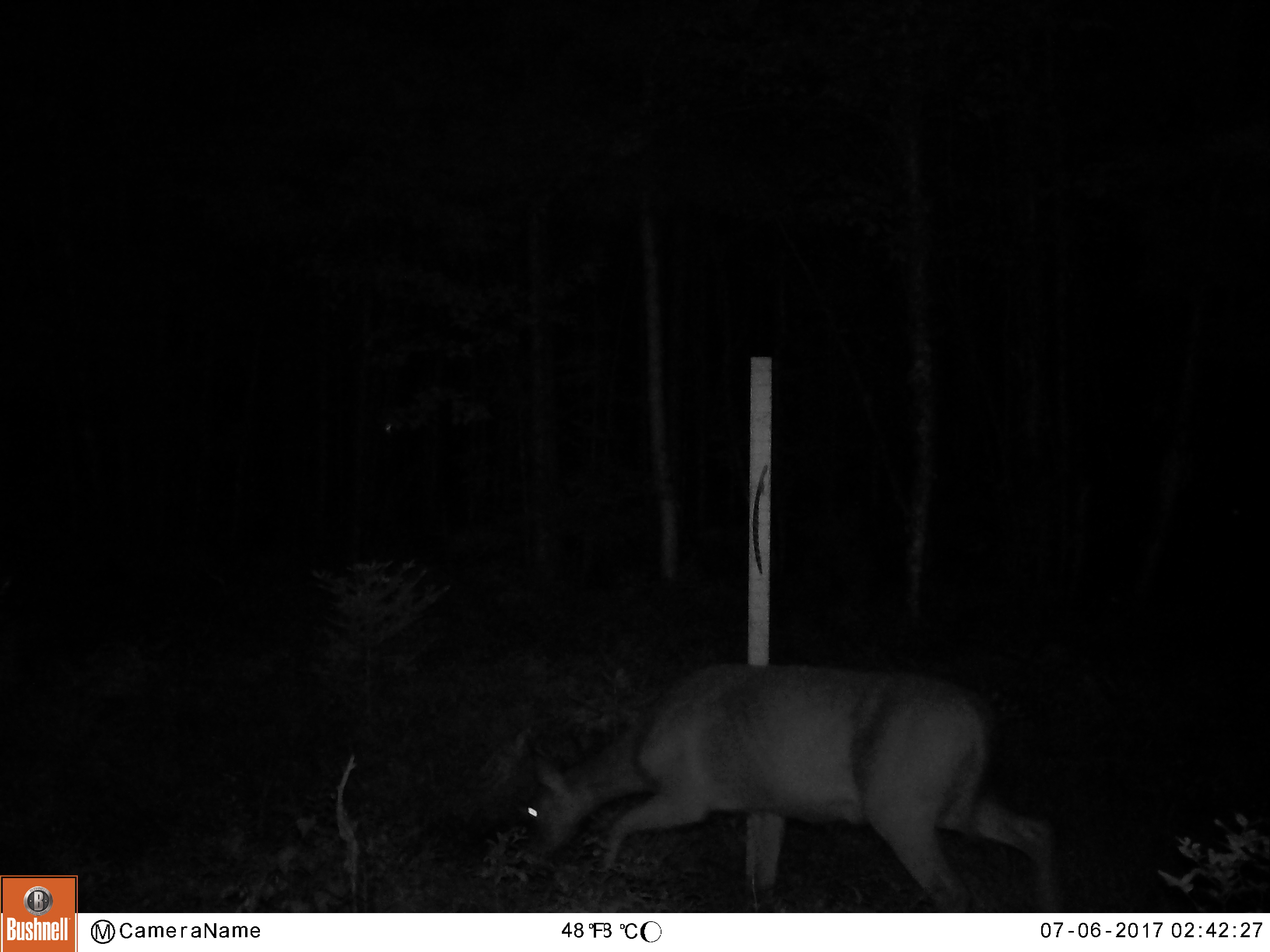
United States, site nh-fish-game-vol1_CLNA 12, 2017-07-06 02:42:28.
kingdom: Animalia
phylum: Chordata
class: Mammalia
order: Artiodactyla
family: Cervidae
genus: Odocoileus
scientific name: Odocoileus virginianus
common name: white-tailed deer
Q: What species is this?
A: White-tailed deer (Odocoileus virginianus).